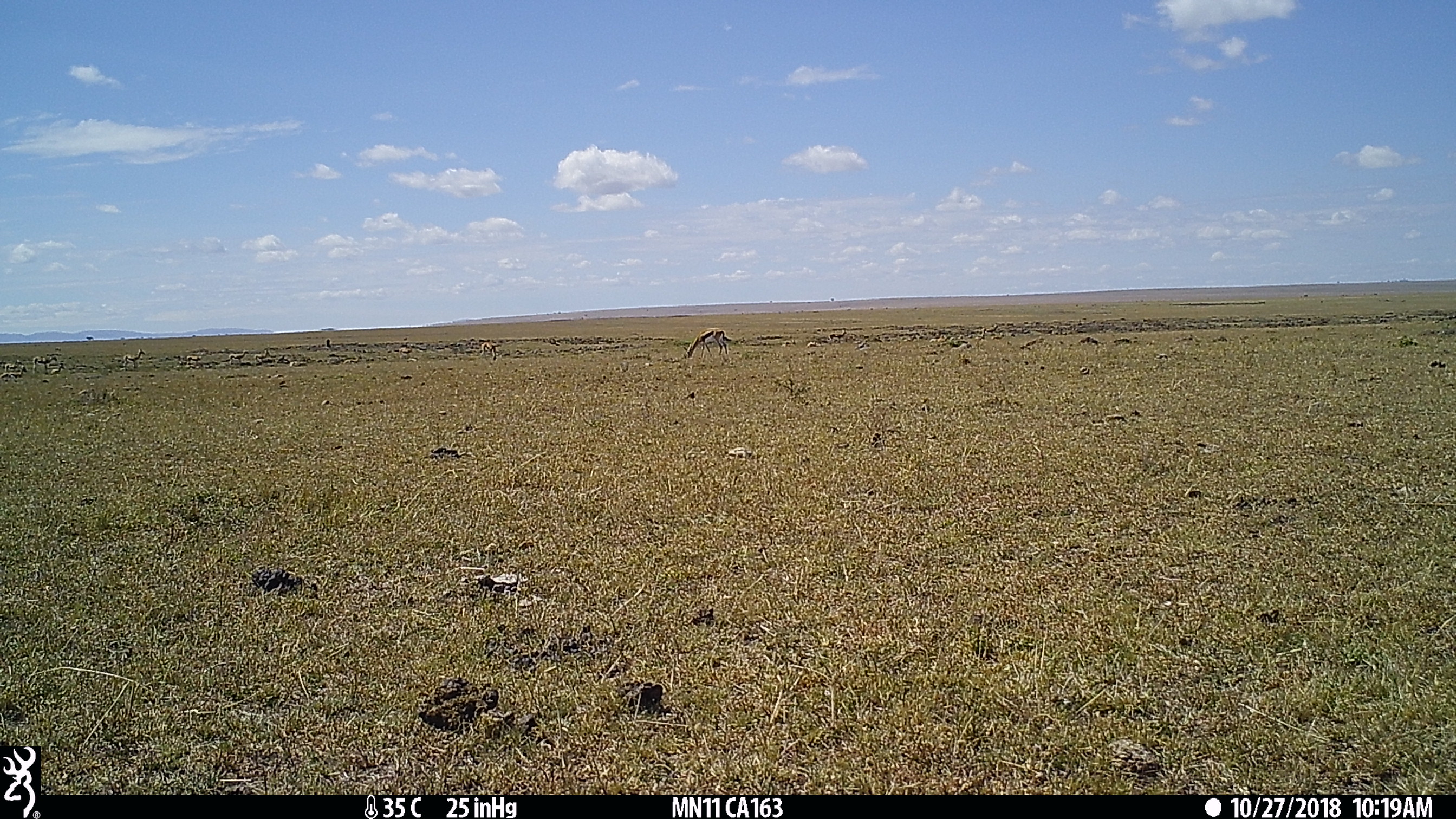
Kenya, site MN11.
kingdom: Animalia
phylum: Chordata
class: Mammalia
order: Artiodactyla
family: Bovidae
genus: Eudorcas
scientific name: Eudorcas thomsonii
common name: thomon's gazelle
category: gazelle thomsons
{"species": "gazelle thomsons (thomon's gazelle) (Eudorcas thomsonii)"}